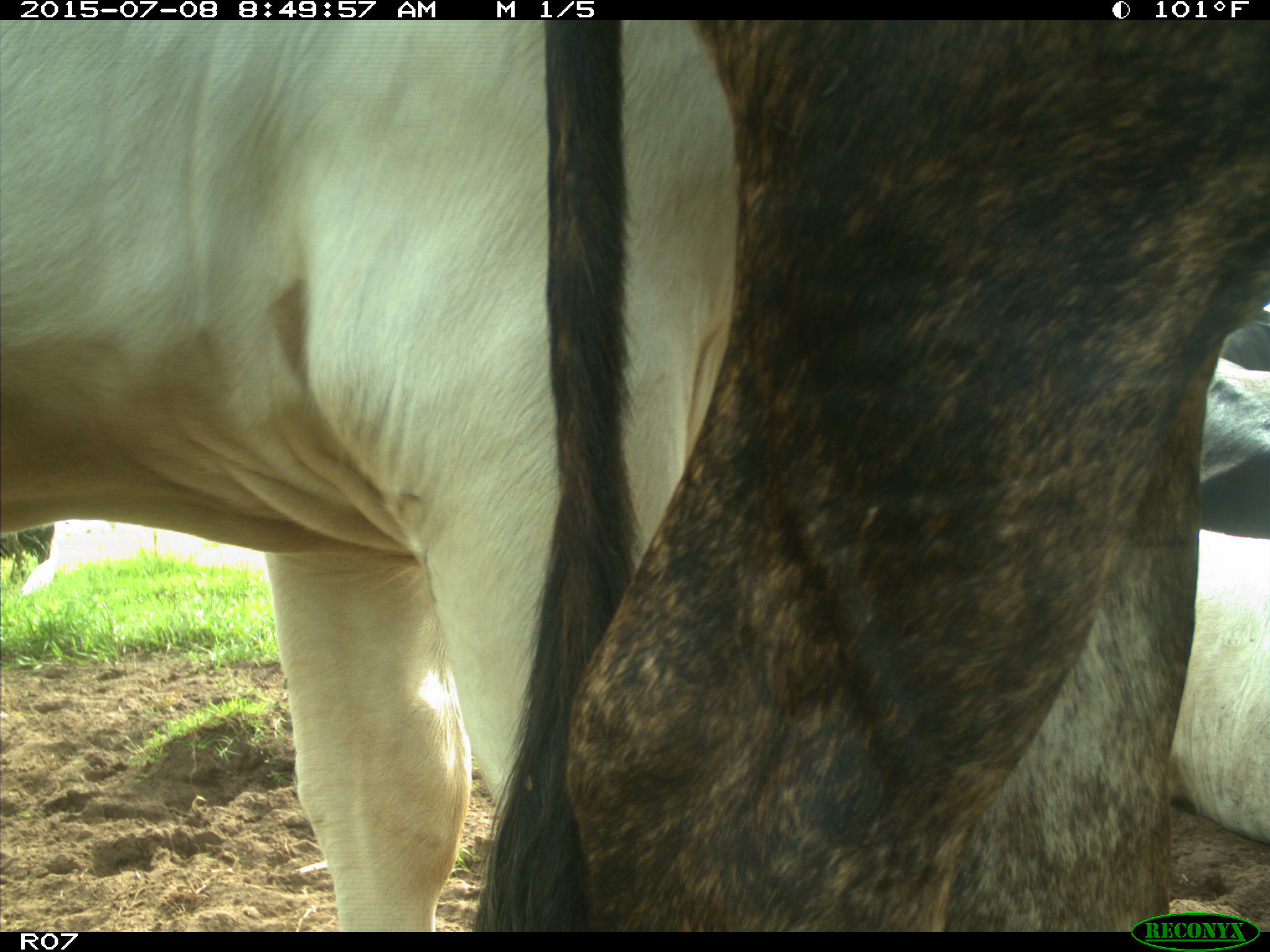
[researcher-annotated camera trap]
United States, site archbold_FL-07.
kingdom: Animalia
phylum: Chordata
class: Mammalia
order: Artiodactyla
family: Bovidae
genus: Bos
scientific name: Bos taurus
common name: domestic cow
Bos taurus (domestic cow).